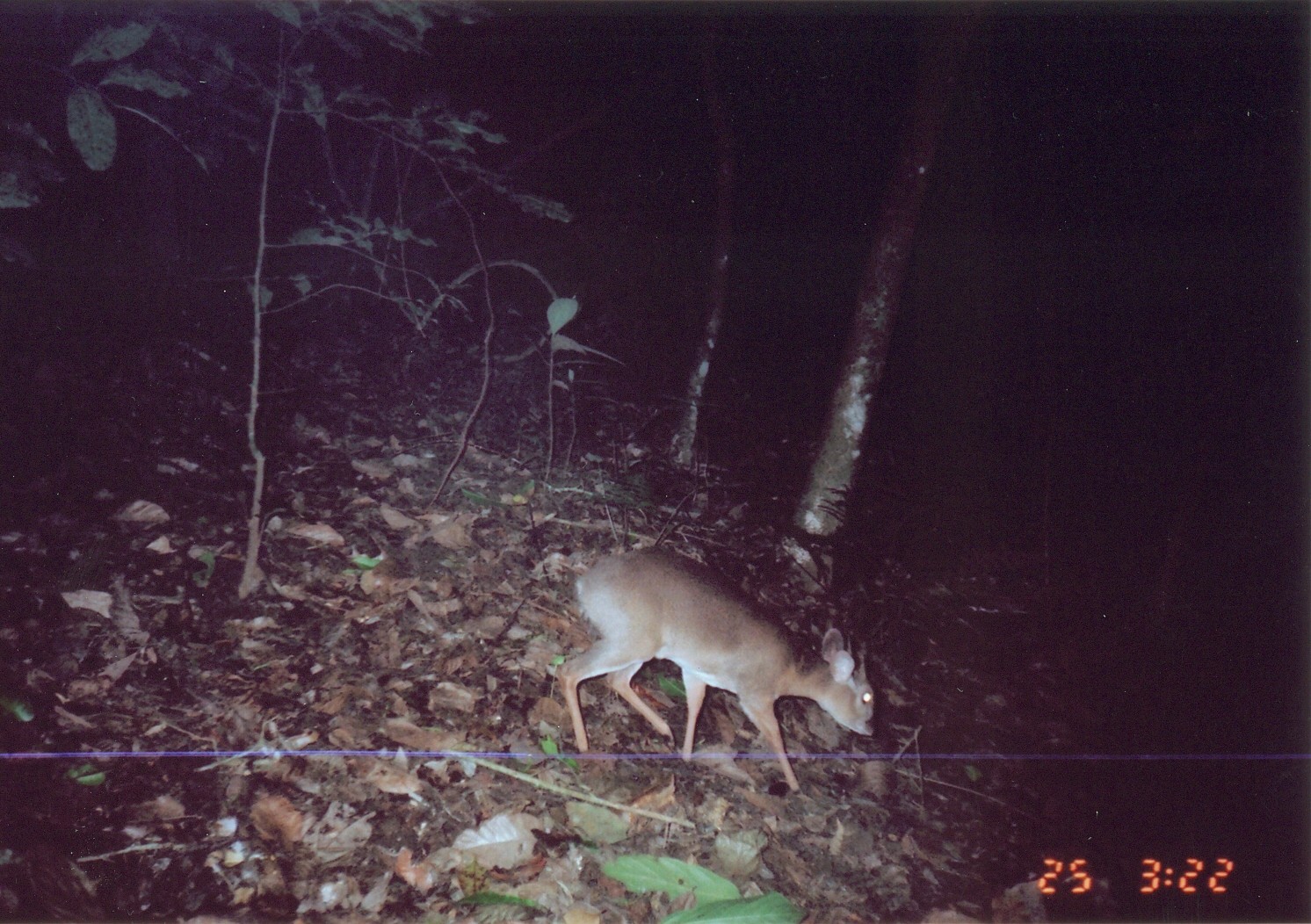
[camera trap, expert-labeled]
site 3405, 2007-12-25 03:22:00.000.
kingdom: Animalia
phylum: Chordata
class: Mammalia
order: Artiodactyla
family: Bovidae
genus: Nesotragus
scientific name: Nesotragus moschatus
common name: suni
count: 1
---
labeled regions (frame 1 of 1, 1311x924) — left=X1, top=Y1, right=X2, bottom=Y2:
nesotragus moschatus: left=554, top=544, right=883, bottom=797